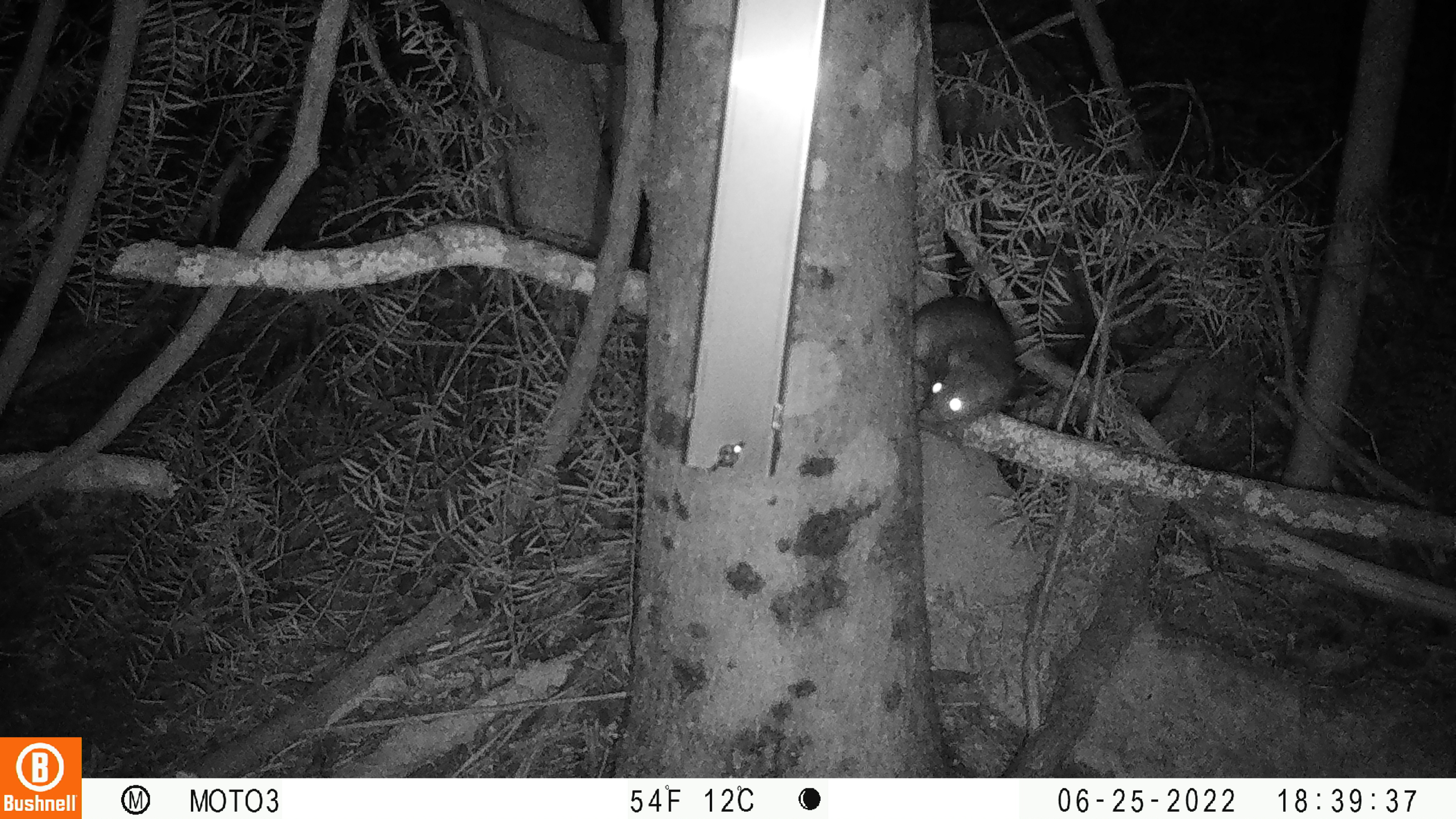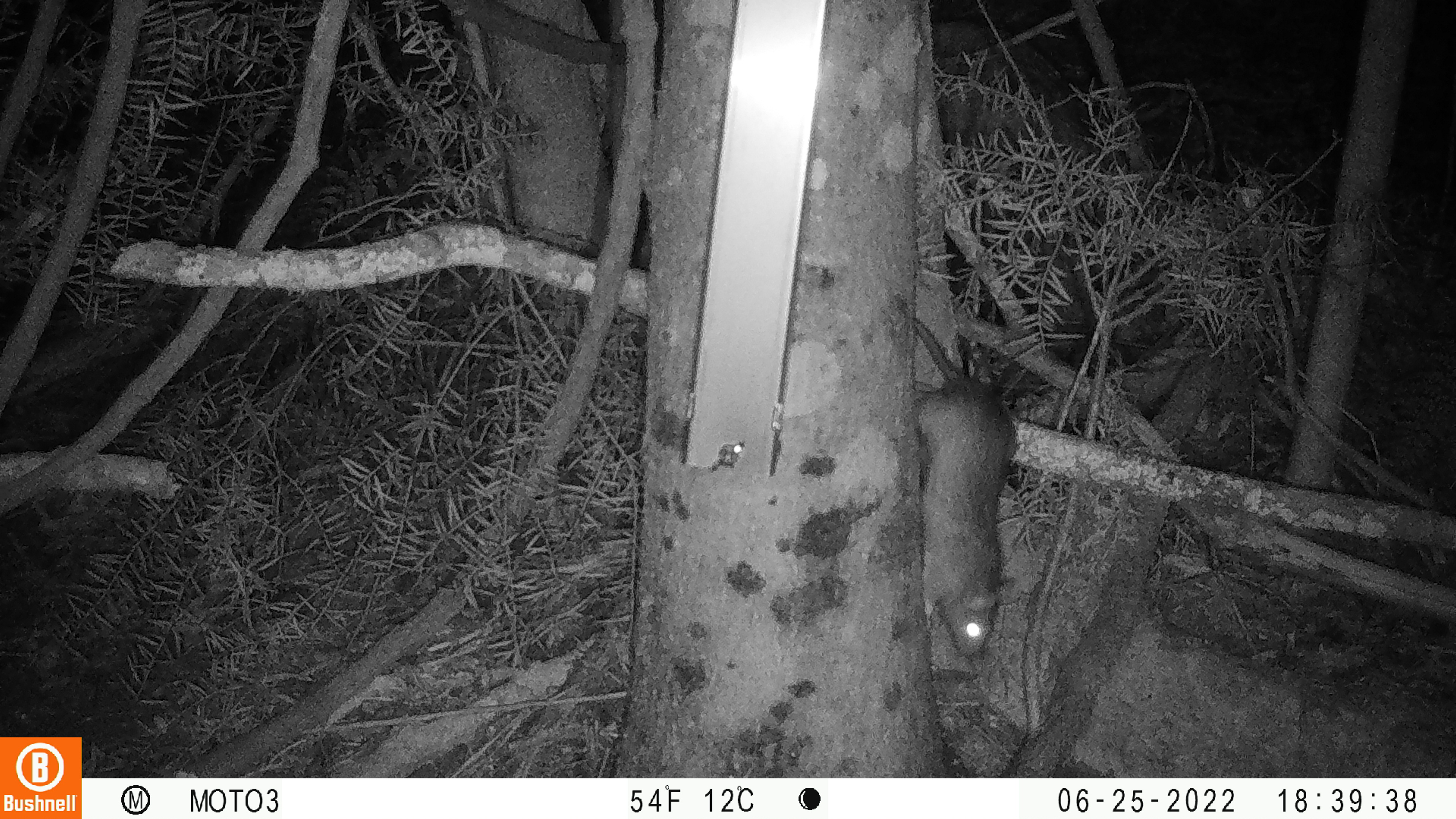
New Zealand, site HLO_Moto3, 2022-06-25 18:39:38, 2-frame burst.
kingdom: Animalia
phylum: Chordata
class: Mammalia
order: Rodentia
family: Muridae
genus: Rattus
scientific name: Rattus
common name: rat